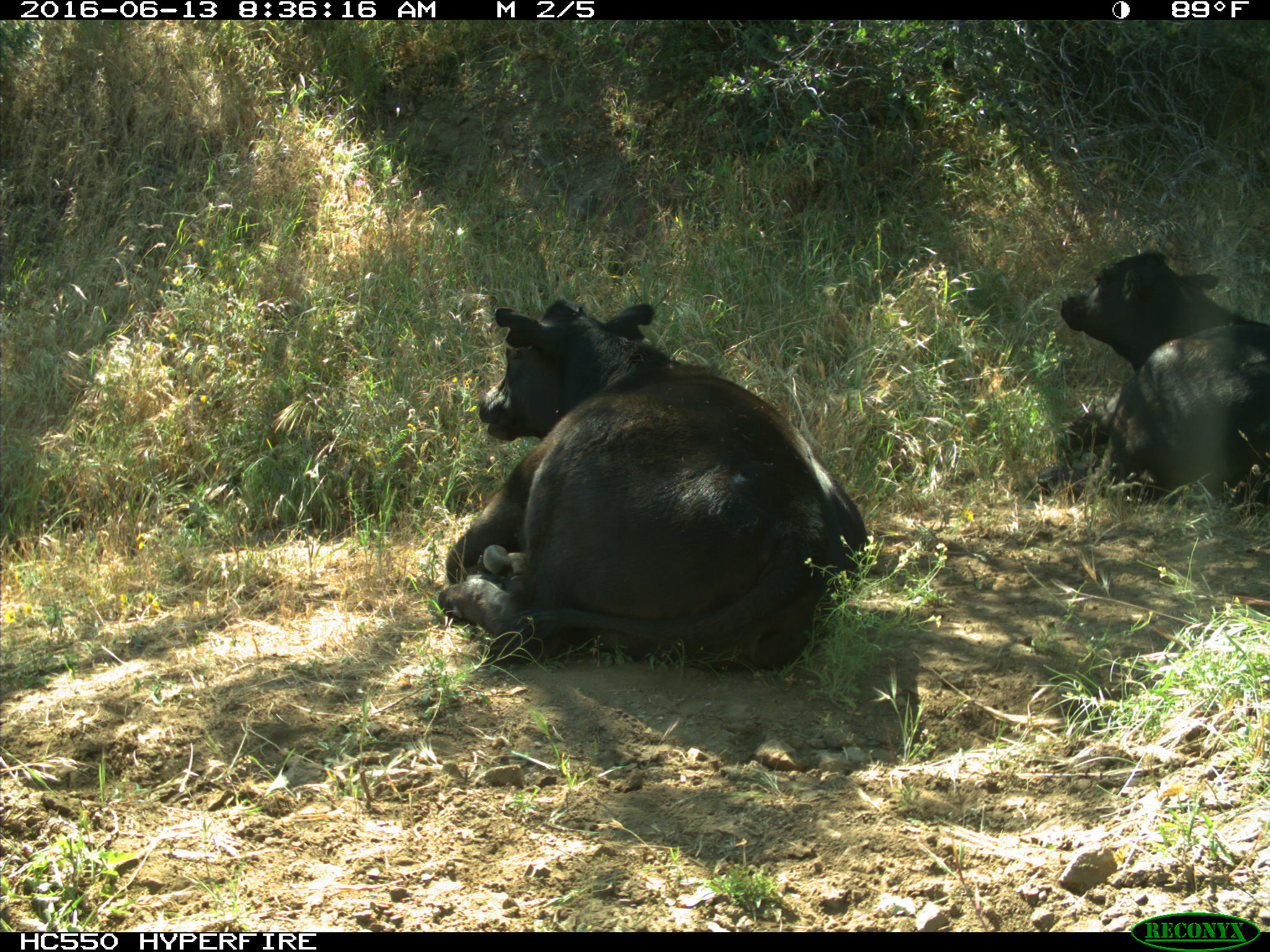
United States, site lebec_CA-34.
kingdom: Animalia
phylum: Chordata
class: Mammalia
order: Artiodactyla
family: Bovidae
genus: Bos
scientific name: Bos taurus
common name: domestic cow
Bos taurus (domestic cow).